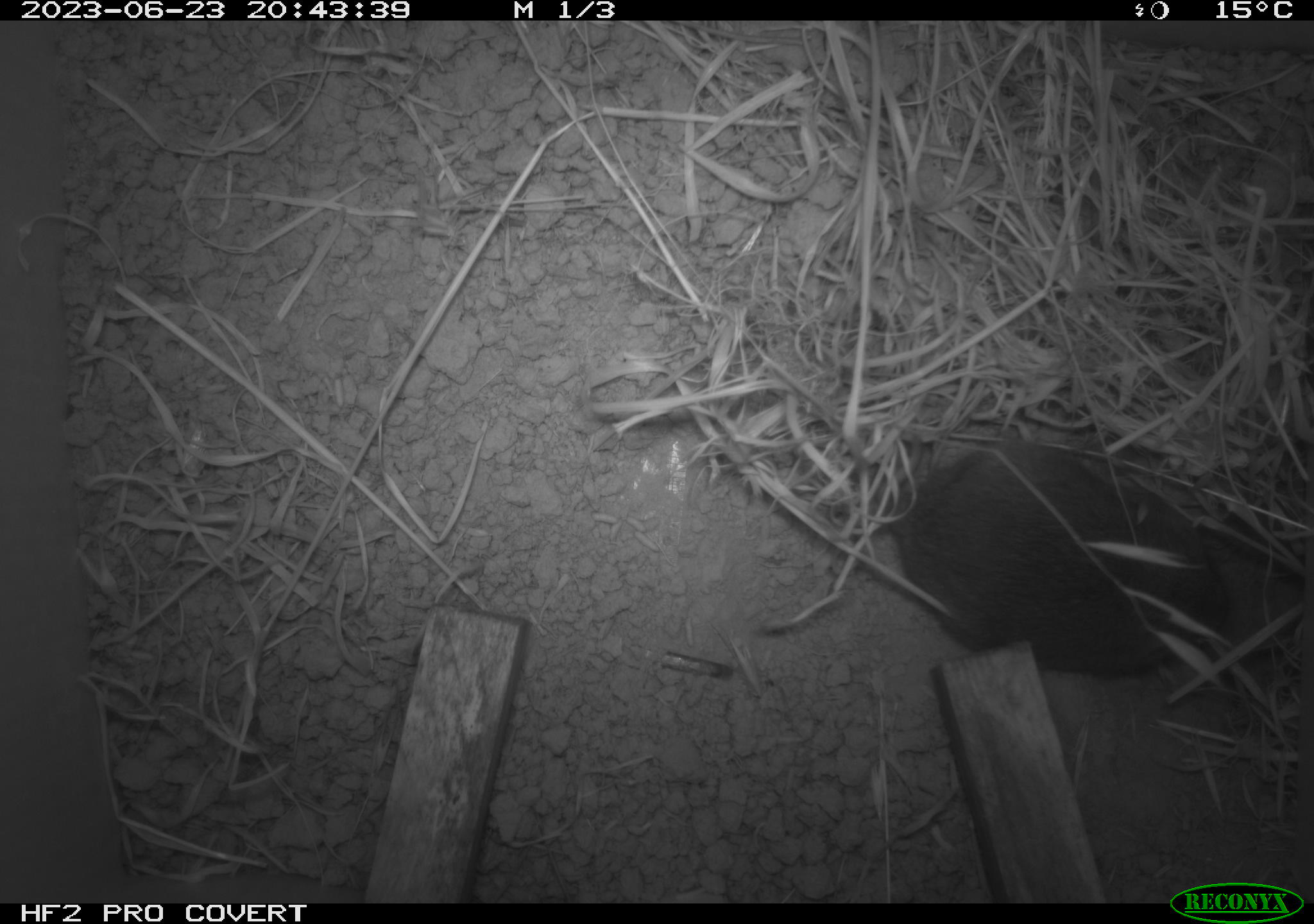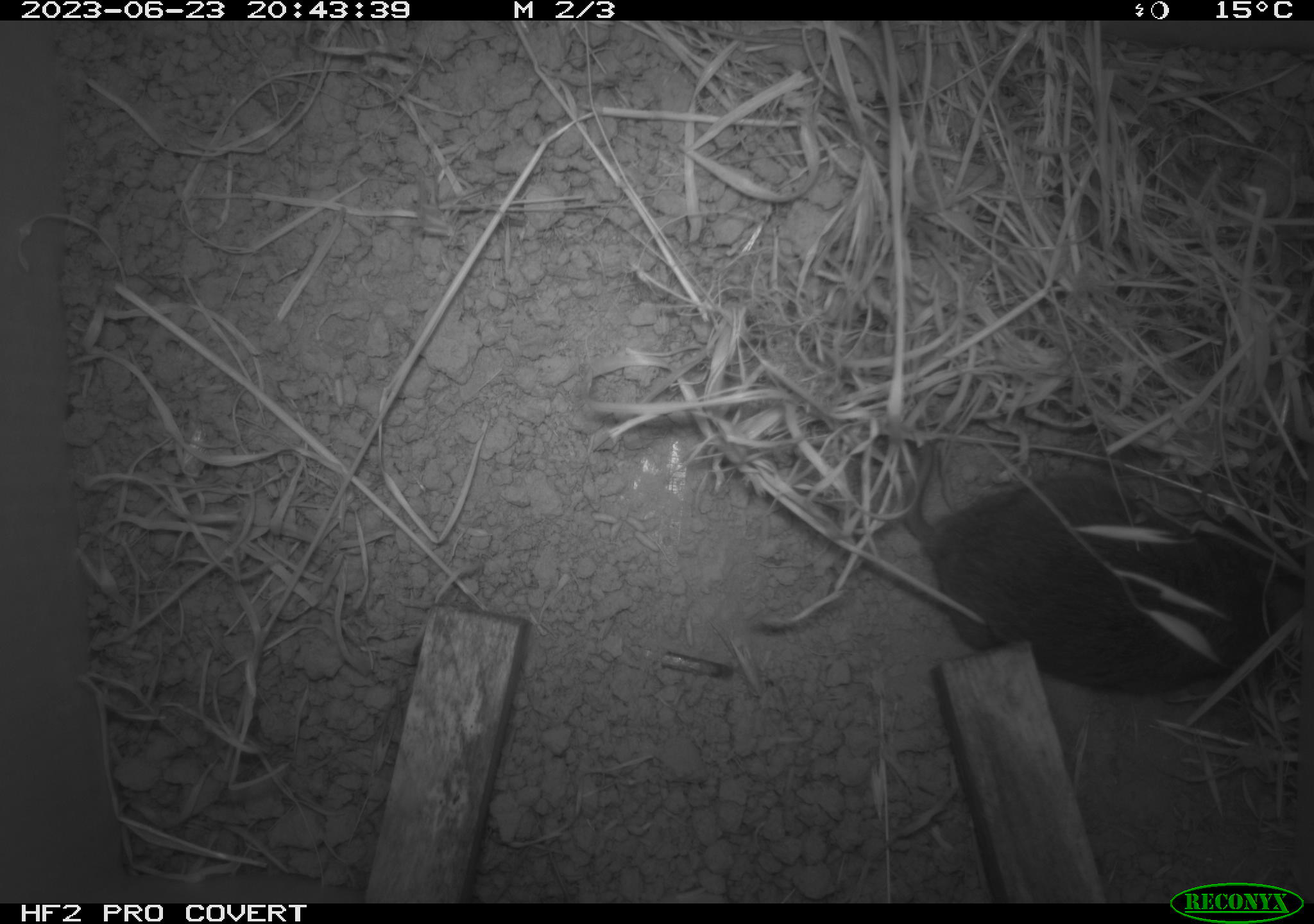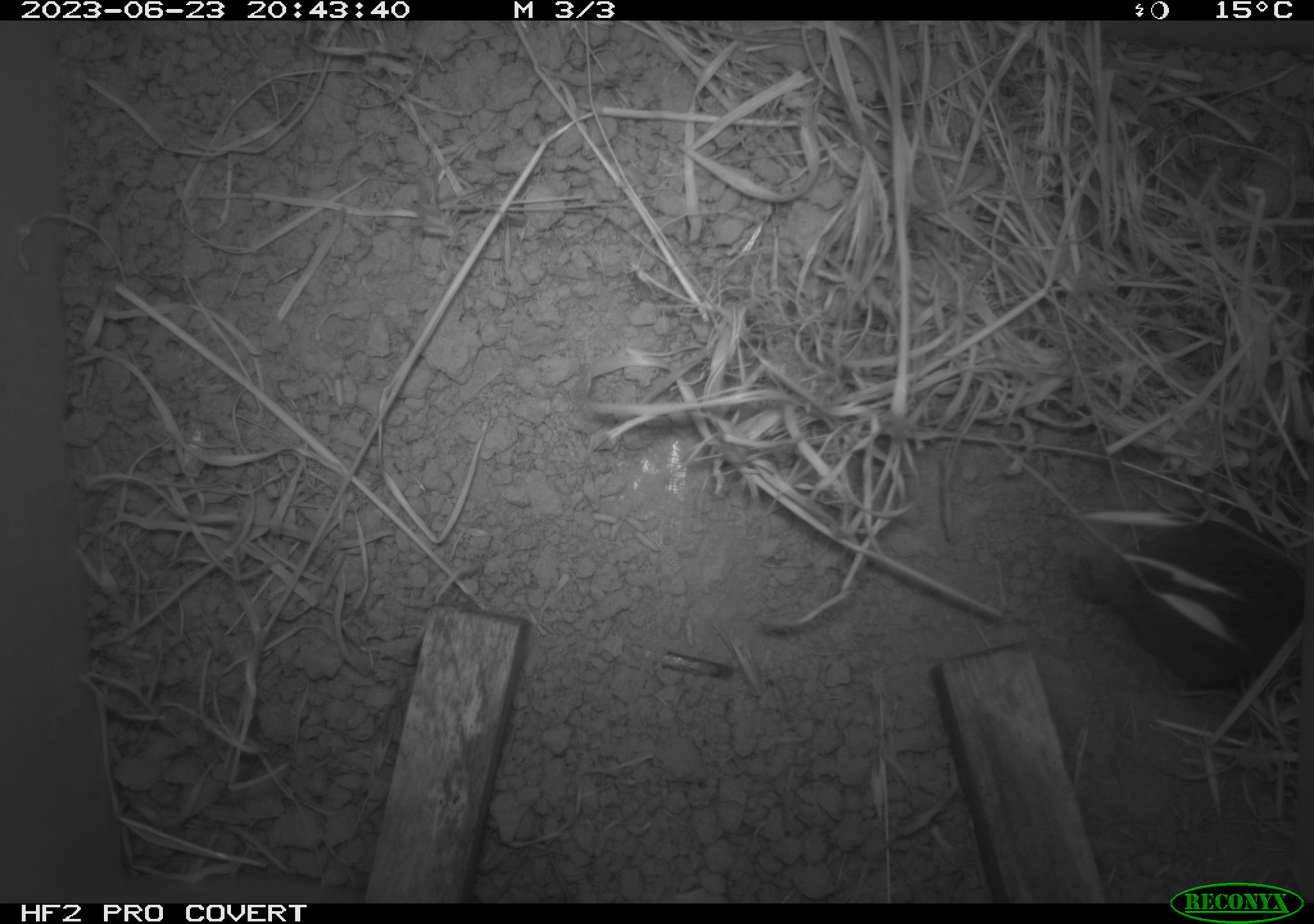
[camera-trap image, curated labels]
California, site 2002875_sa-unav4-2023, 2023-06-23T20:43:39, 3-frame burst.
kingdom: Animalia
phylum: Chordata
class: Mammalia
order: Rodentia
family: Cricetidae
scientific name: Arvicolinae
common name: voles, lemmings, and muskrats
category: arvicolinae subfamily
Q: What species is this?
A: Arvicolinae subfamily (voles, lemmings, and muskrats) (Arvicolinae).